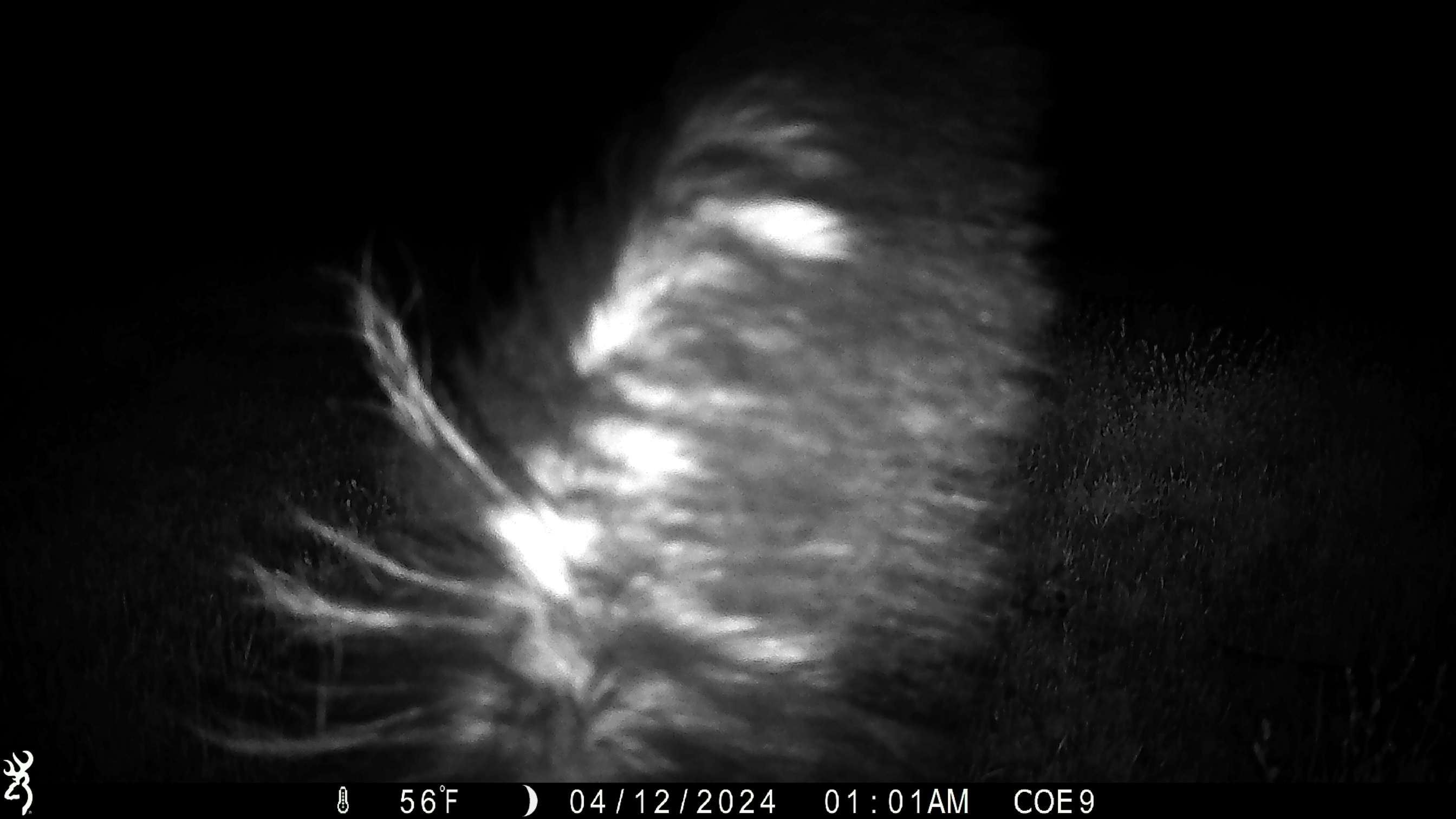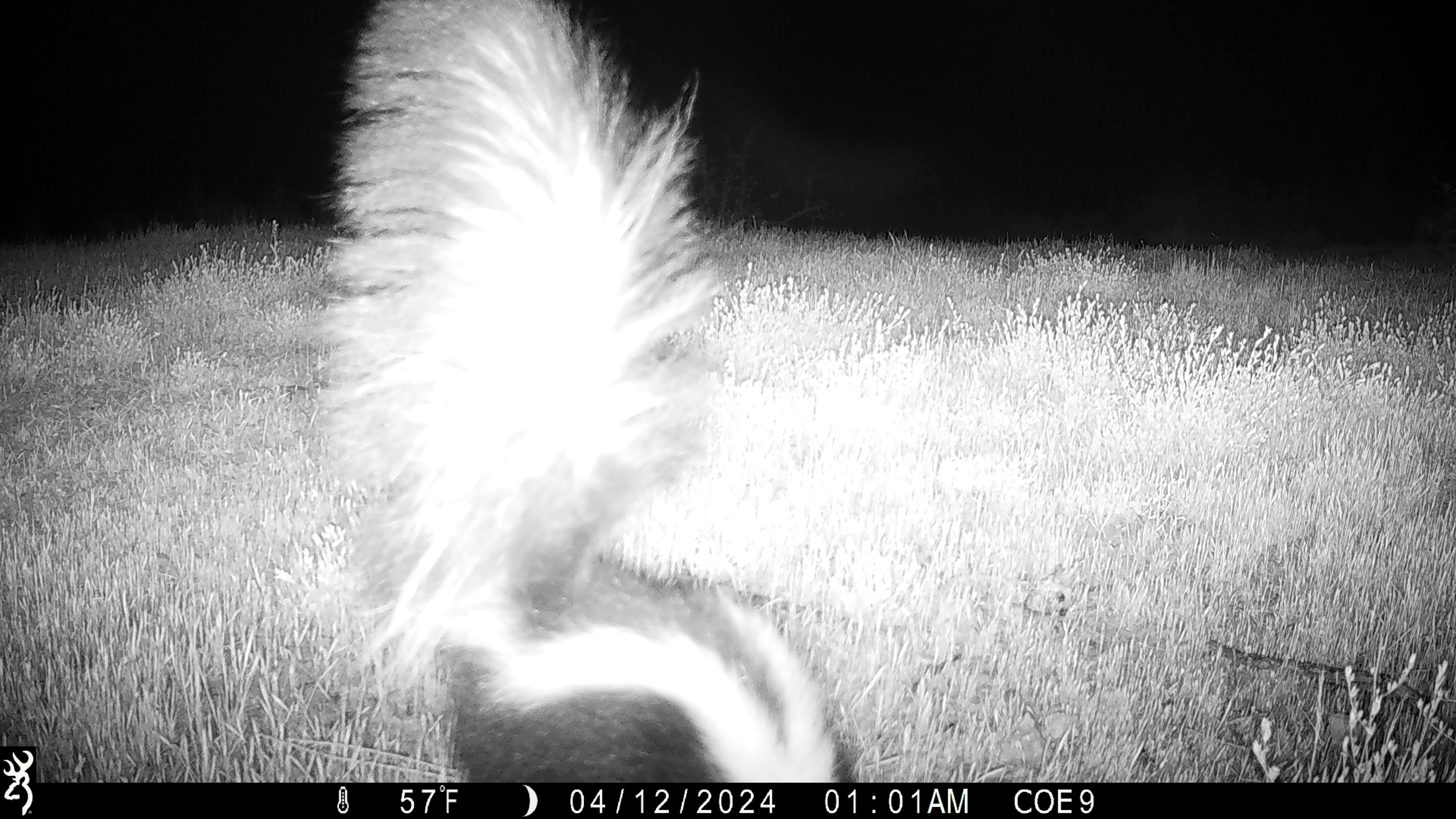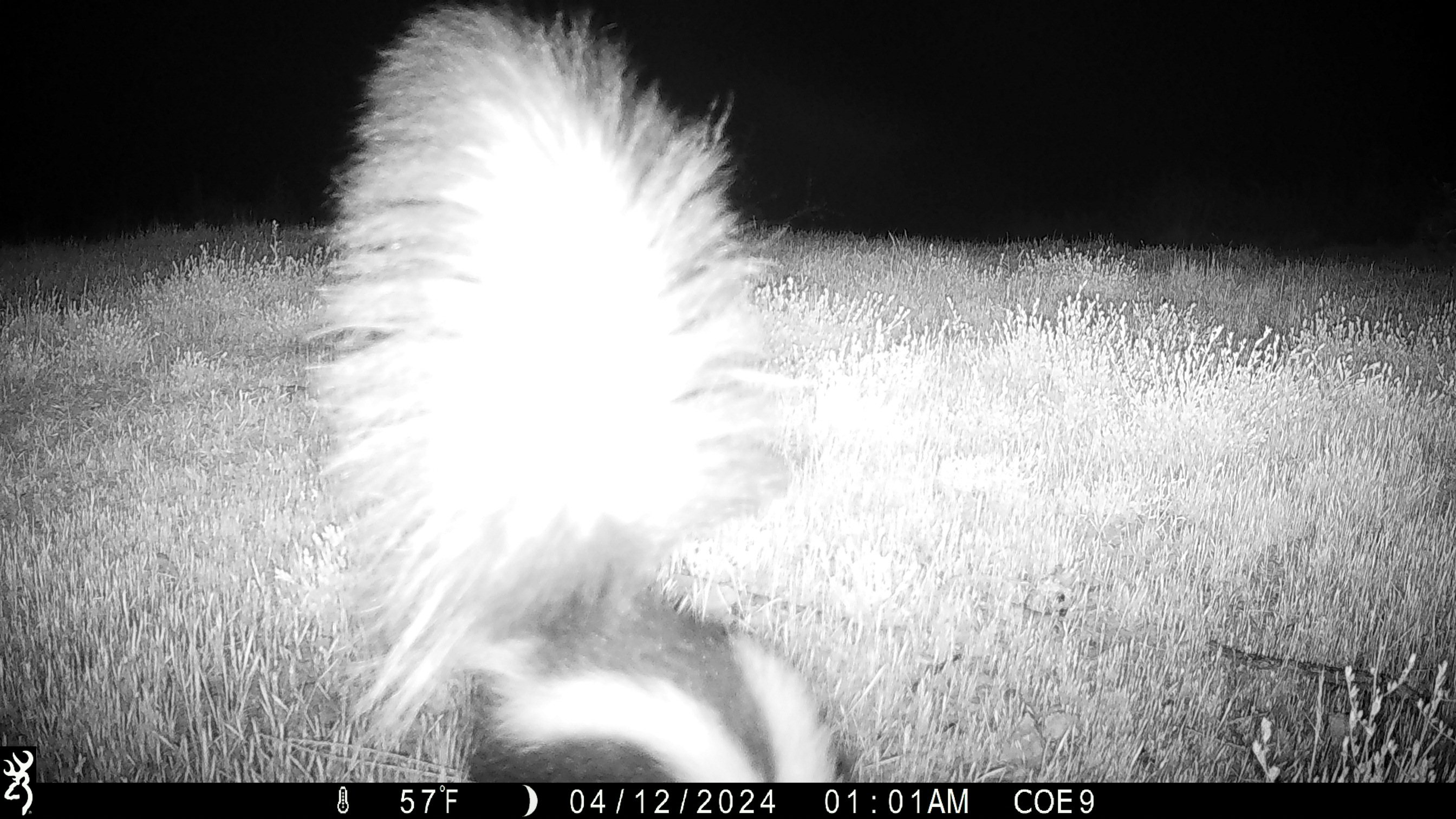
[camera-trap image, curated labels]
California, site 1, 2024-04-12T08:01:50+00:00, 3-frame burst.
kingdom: Animalia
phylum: Chordata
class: Mammalia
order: Carnivora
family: Mephitidae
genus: Mephitis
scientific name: Mephitis mephitis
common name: striped skunk